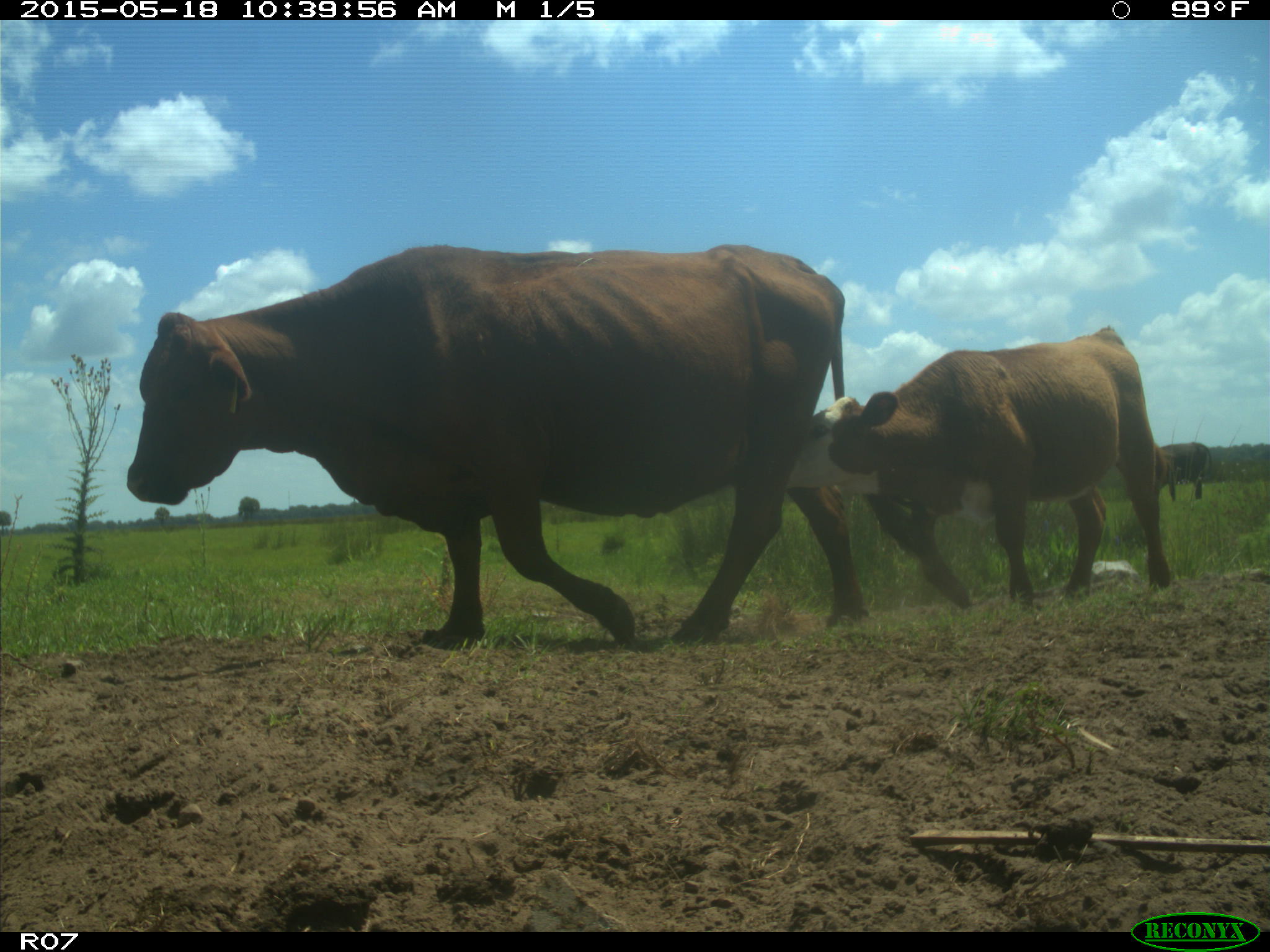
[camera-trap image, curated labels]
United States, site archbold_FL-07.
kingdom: Animalia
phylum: Chordata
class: Mammalia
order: Artiodactyla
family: Bovidae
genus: Bos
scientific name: Bos taurus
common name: domestic cow